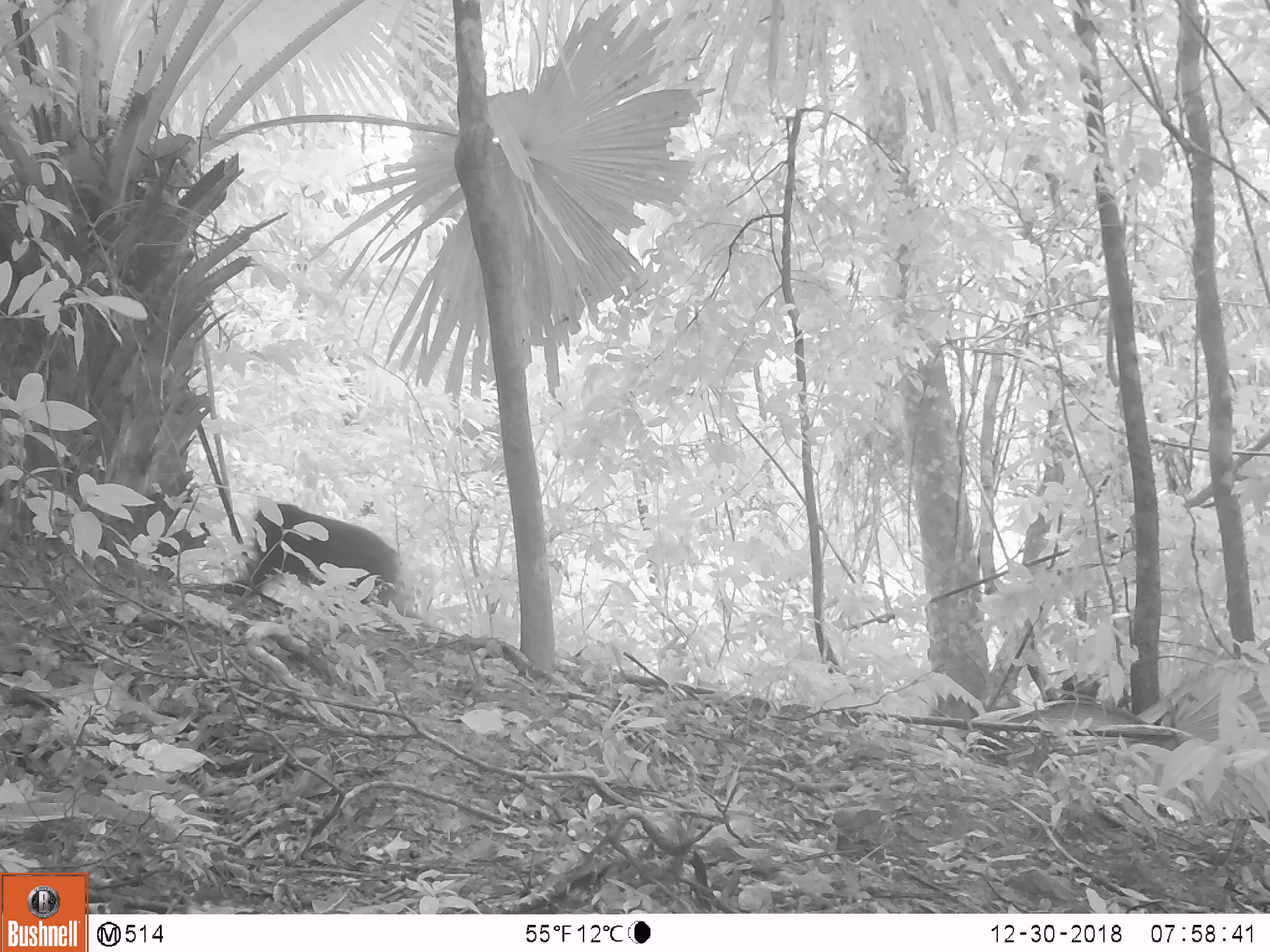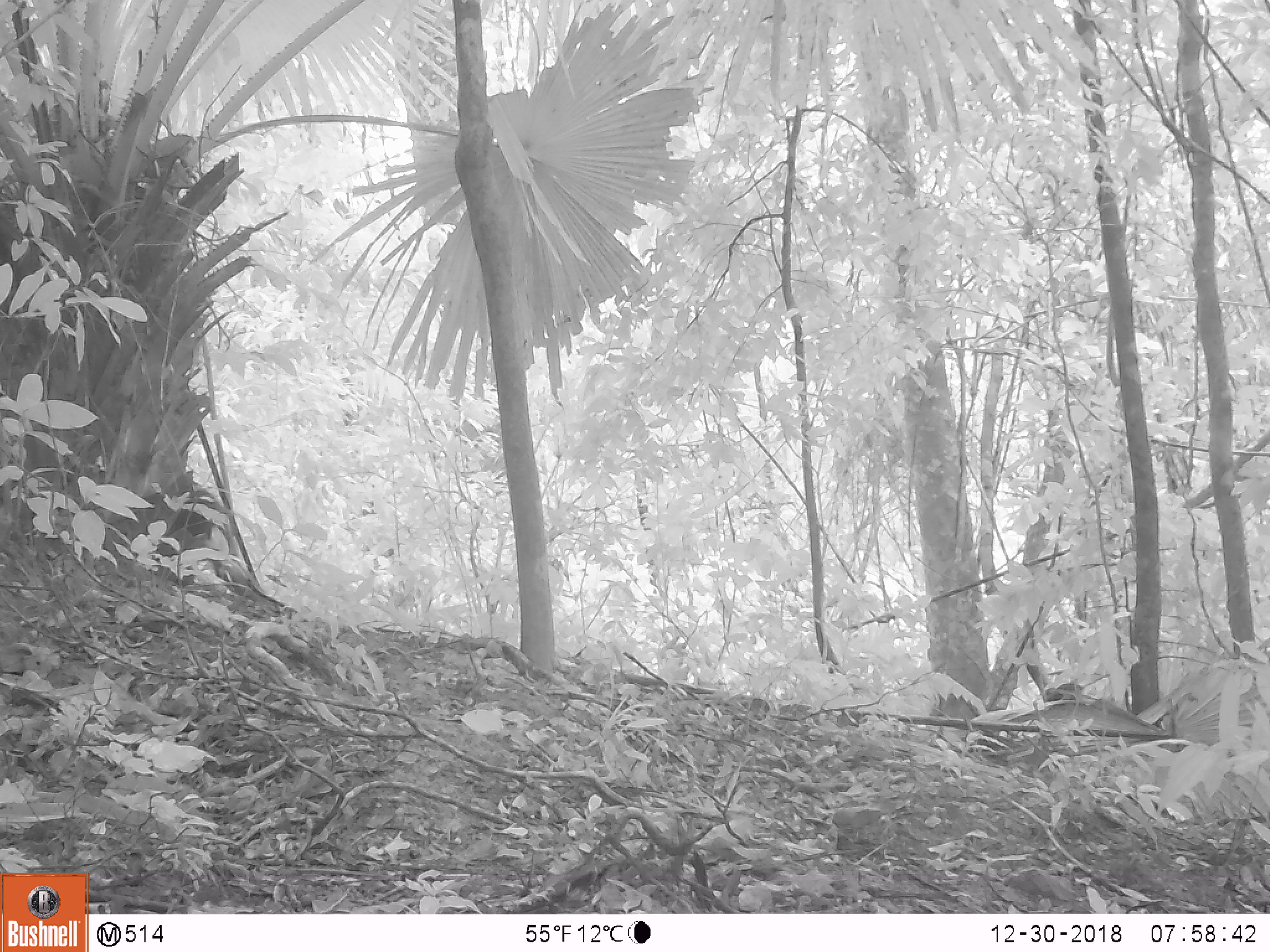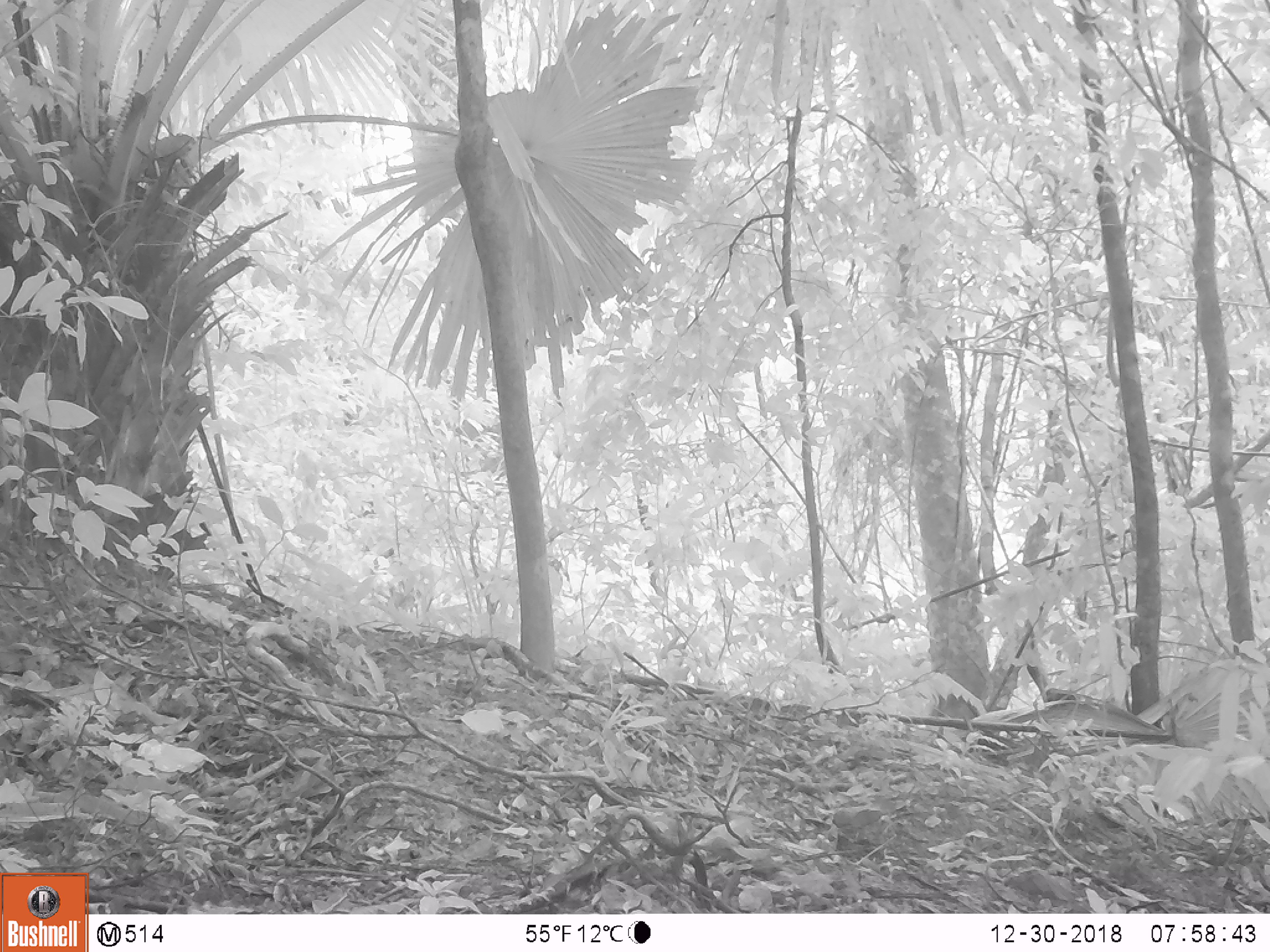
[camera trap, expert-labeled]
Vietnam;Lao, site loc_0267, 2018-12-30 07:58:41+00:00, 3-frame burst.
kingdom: Animalia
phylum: Chordata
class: Mammalia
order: Primates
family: Cercopithecidae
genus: Macaca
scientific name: Macaca arctoides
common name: stump-tailed macaque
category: stump tailed macaque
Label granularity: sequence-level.